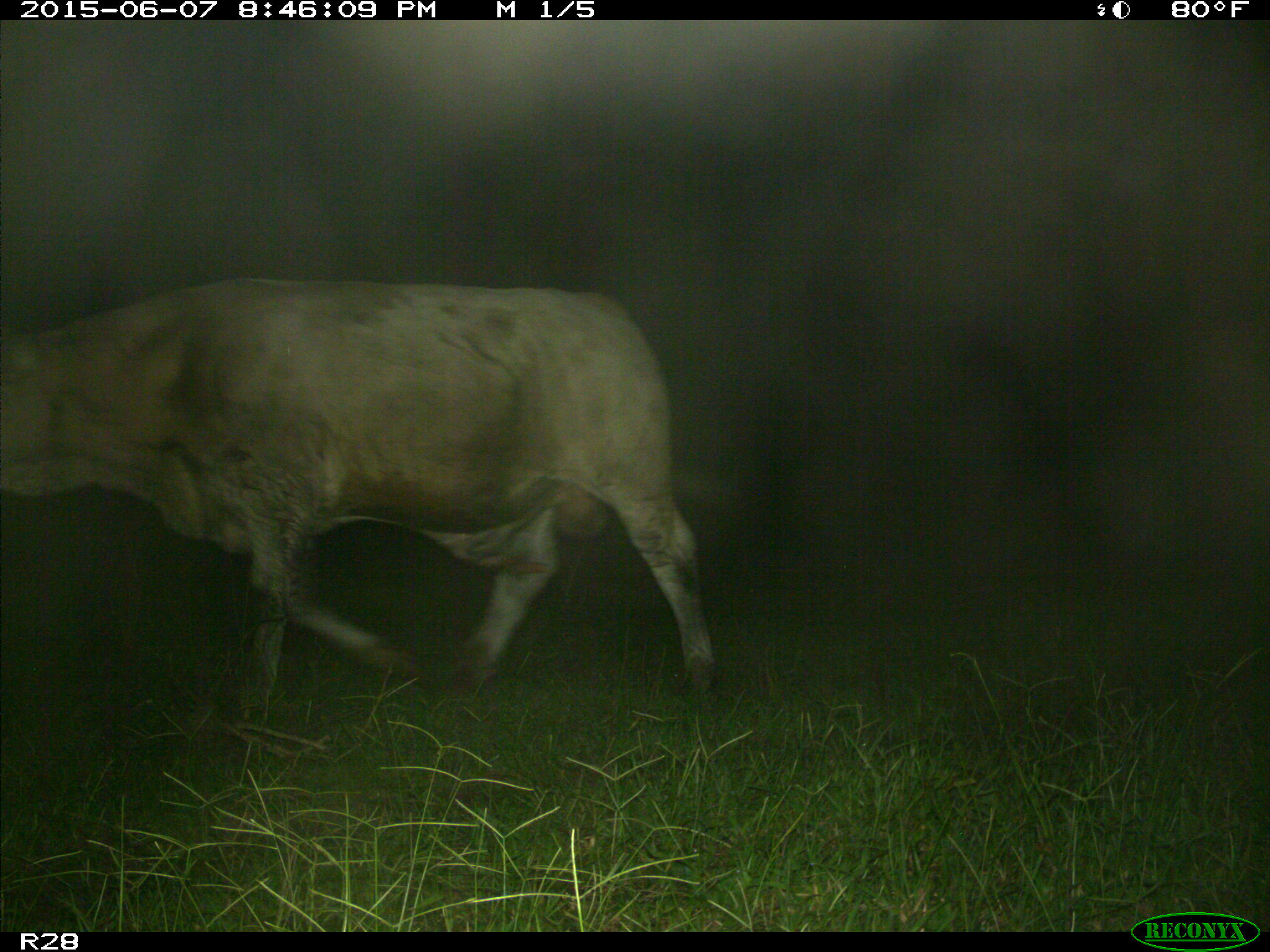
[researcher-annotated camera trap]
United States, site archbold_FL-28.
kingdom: Animalia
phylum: Chordata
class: Mammalia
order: Artiodactyla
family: Bovidae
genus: Bos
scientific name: Bos taurus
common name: domestic cow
Bos taurus (domestic cow).